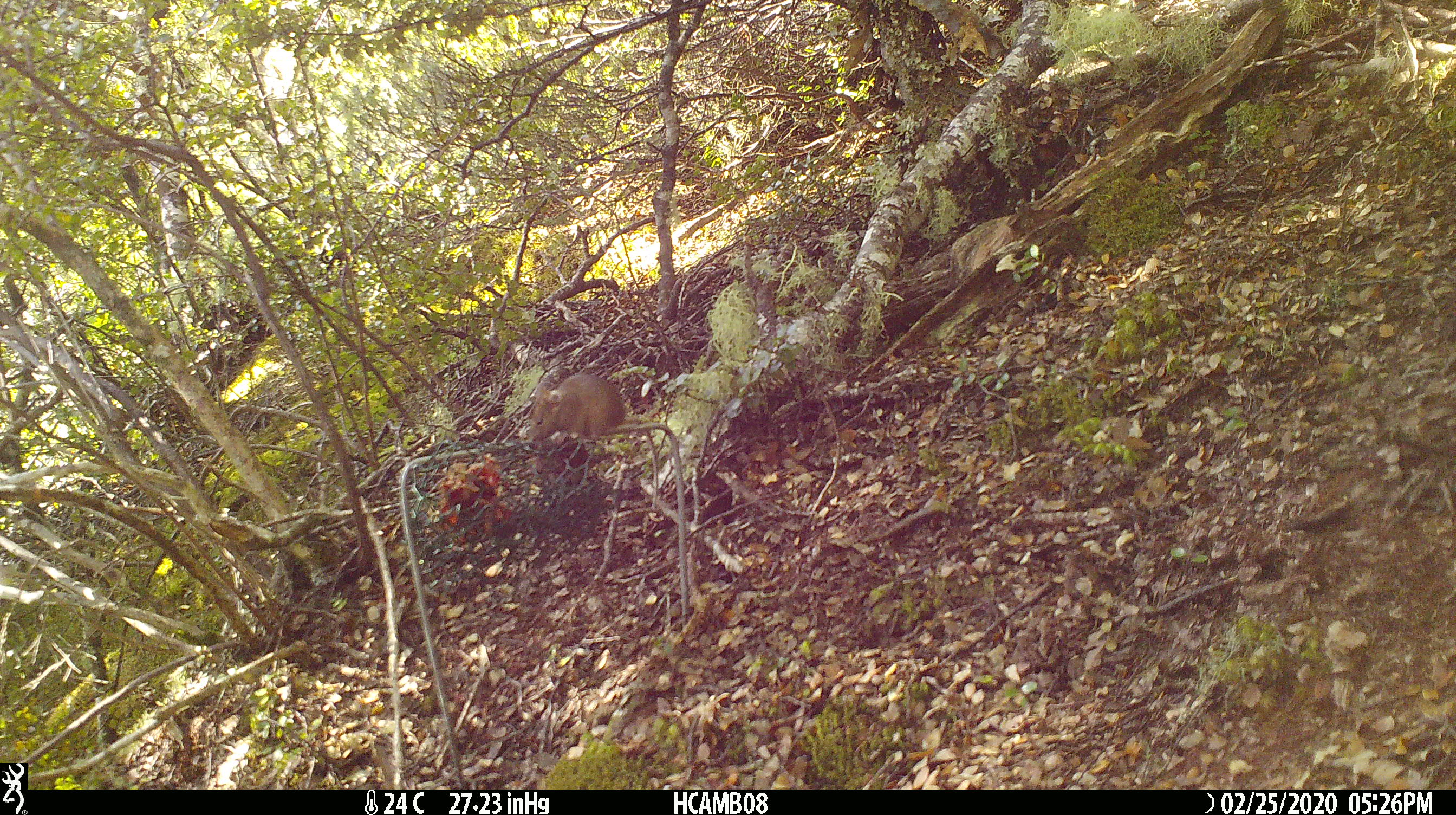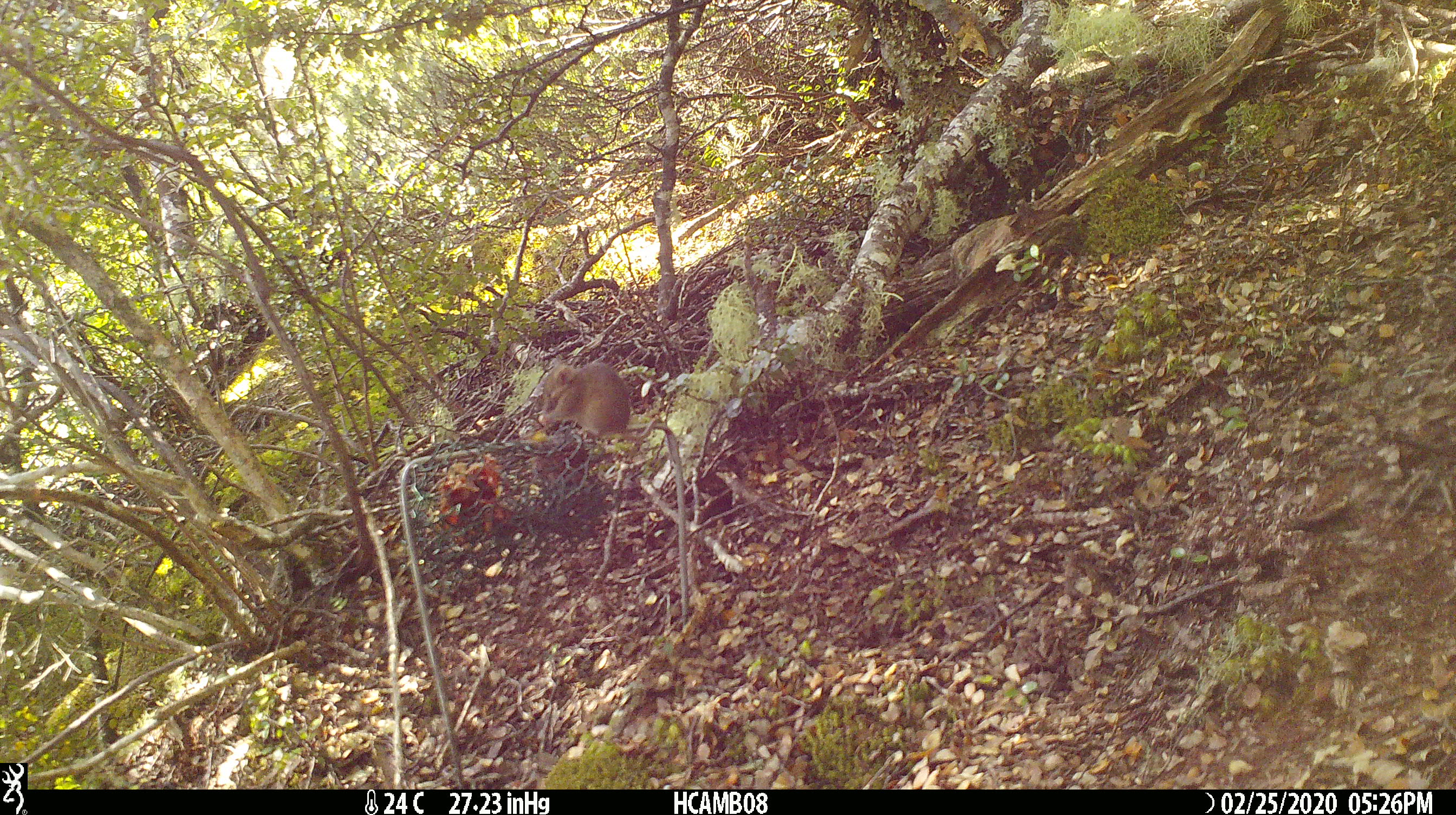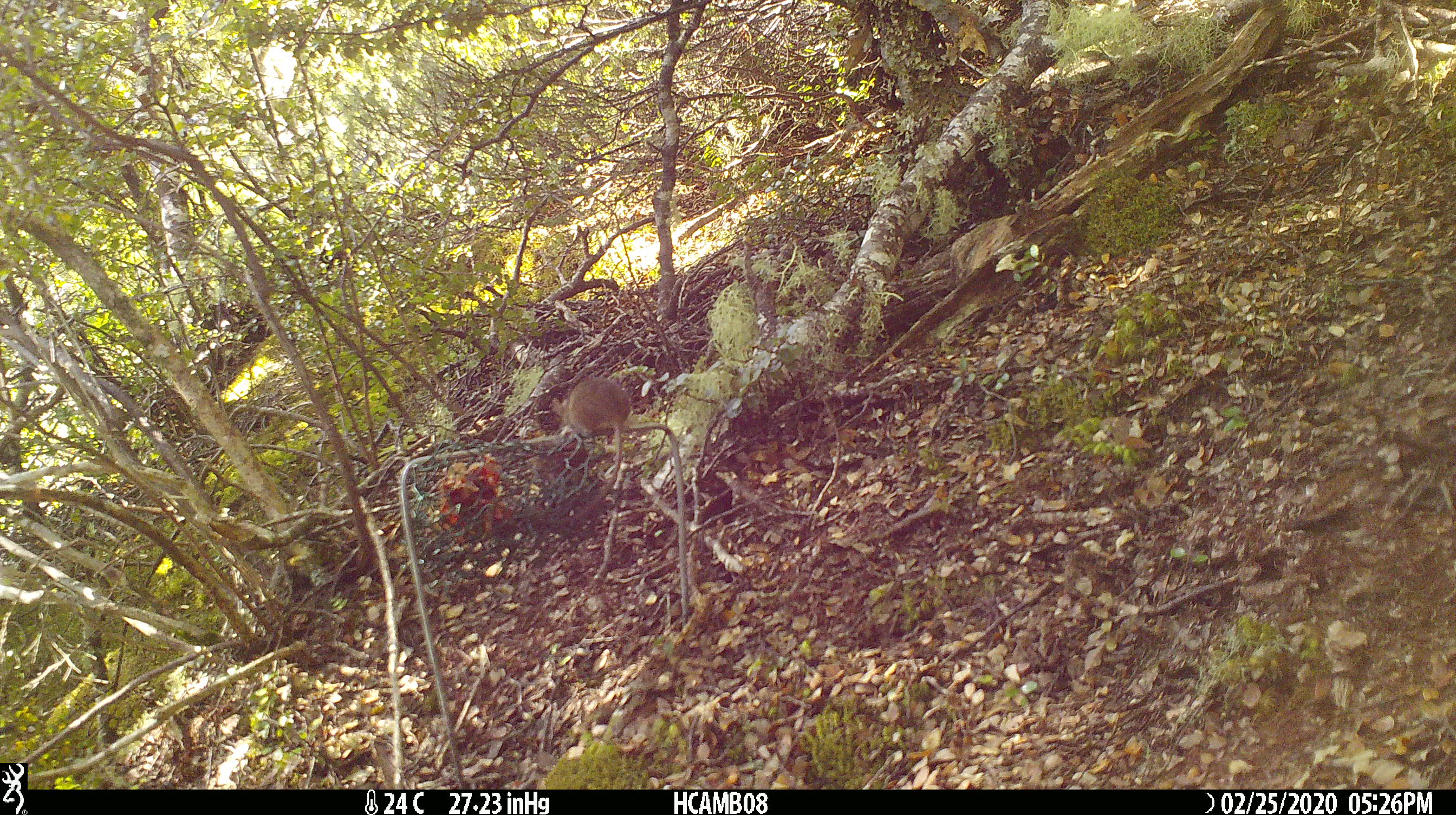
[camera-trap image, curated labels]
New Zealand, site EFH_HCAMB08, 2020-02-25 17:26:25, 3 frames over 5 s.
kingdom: Animalia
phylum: Chordata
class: Mammalia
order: Rodentia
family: Muridae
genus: Mus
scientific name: Mus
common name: mouse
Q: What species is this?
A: Mouse (Mus).